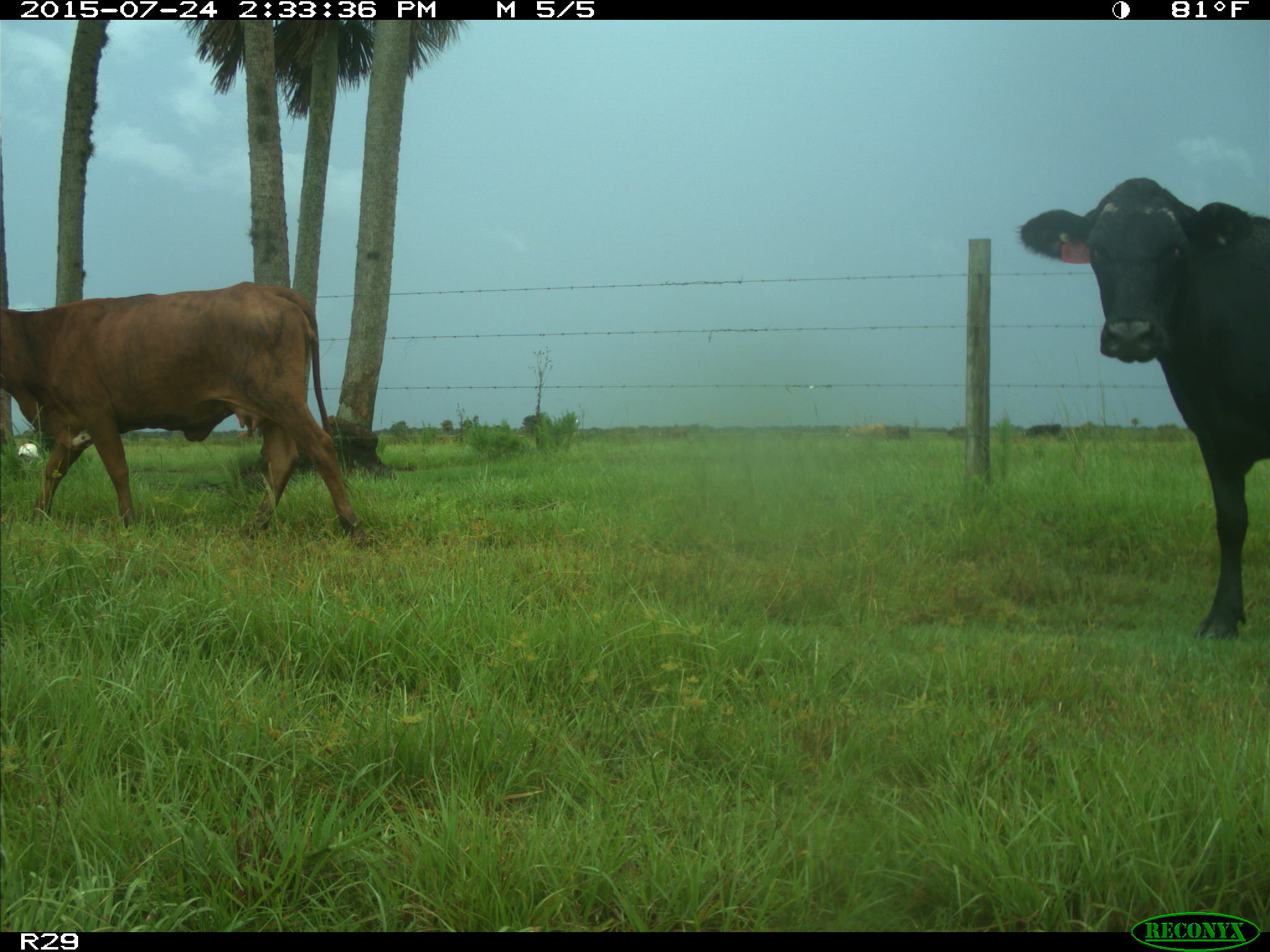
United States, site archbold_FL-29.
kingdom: Animalia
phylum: Chordata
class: Mammalia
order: Artiodactyla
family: Bovidae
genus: Bos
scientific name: Bos taurus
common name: domestic cow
Bos taurus (domestic cow).